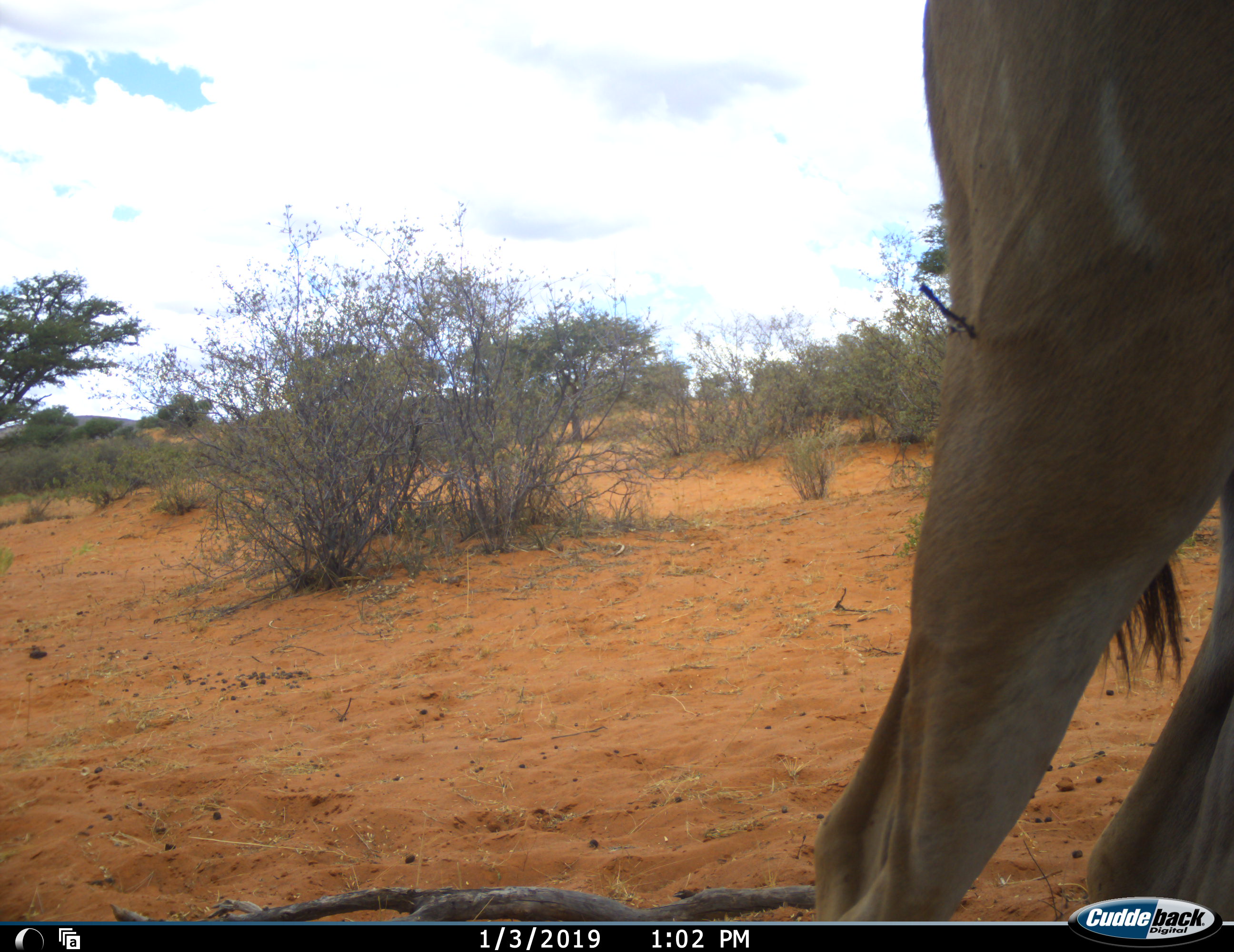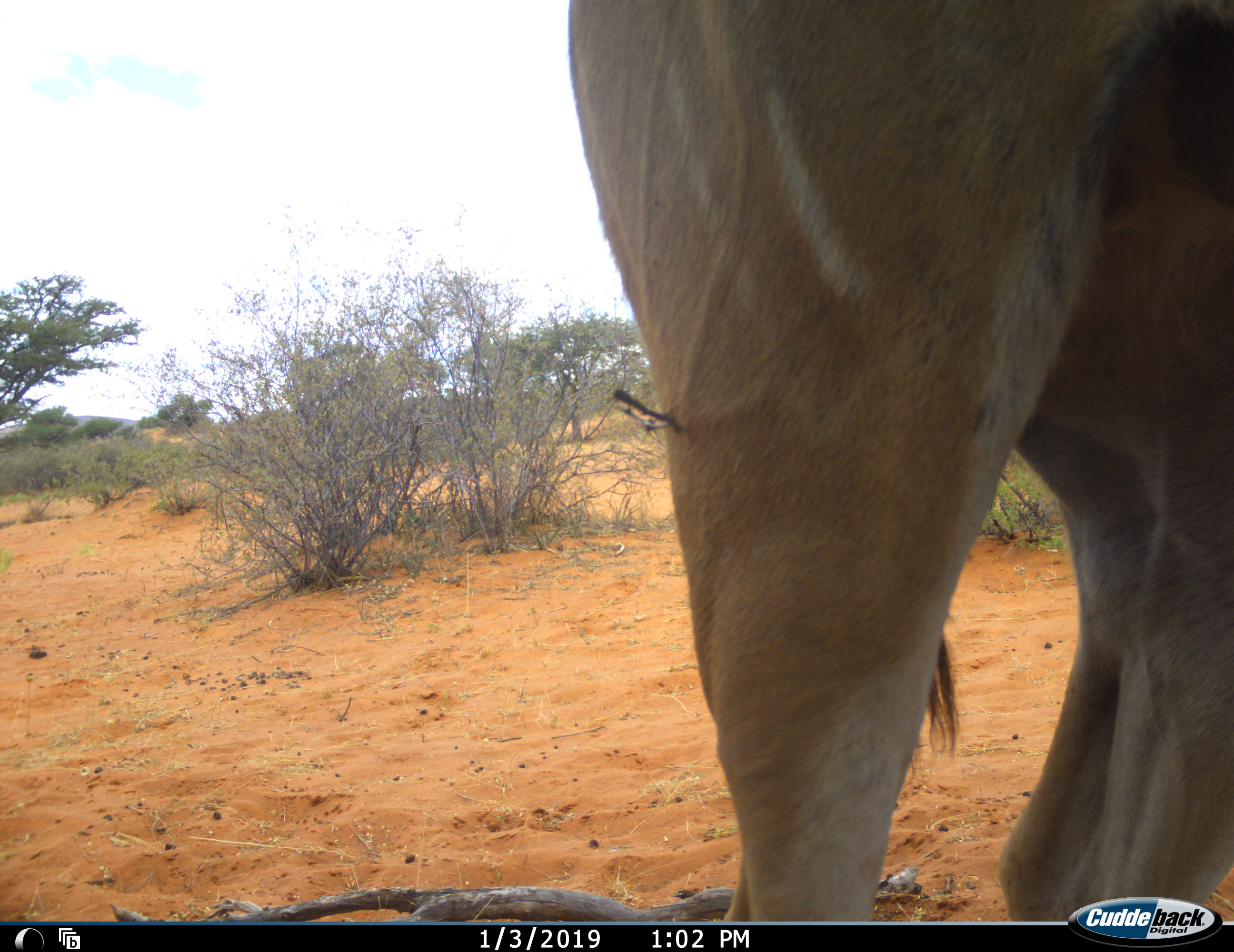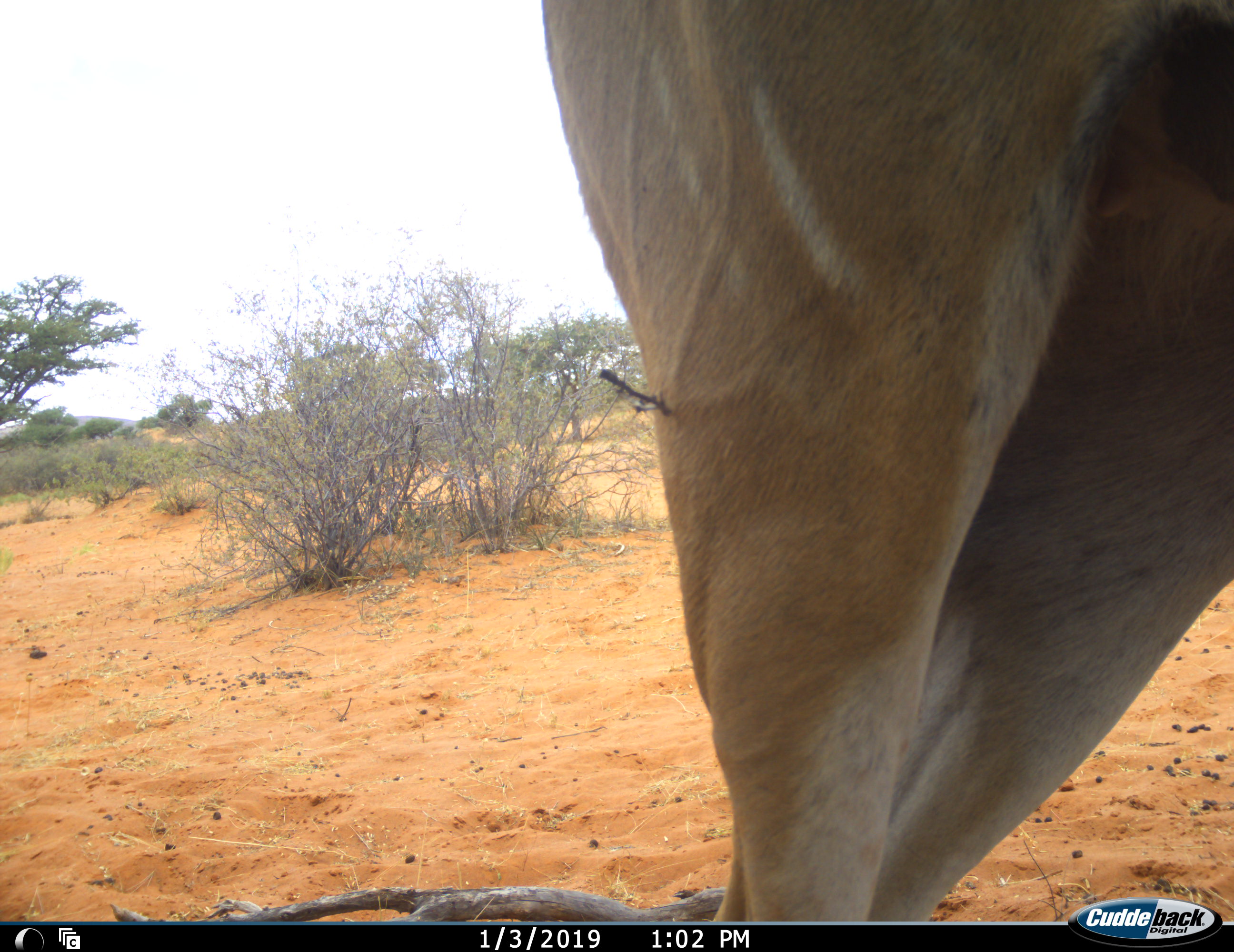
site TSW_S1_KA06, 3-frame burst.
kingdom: Animalia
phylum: Chordata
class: Mammalia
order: Artiodactyla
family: Bovidae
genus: Tragelaphus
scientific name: Tragelaphus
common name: kudu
Kudu (Tragelaphus), count 1. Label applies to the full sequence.